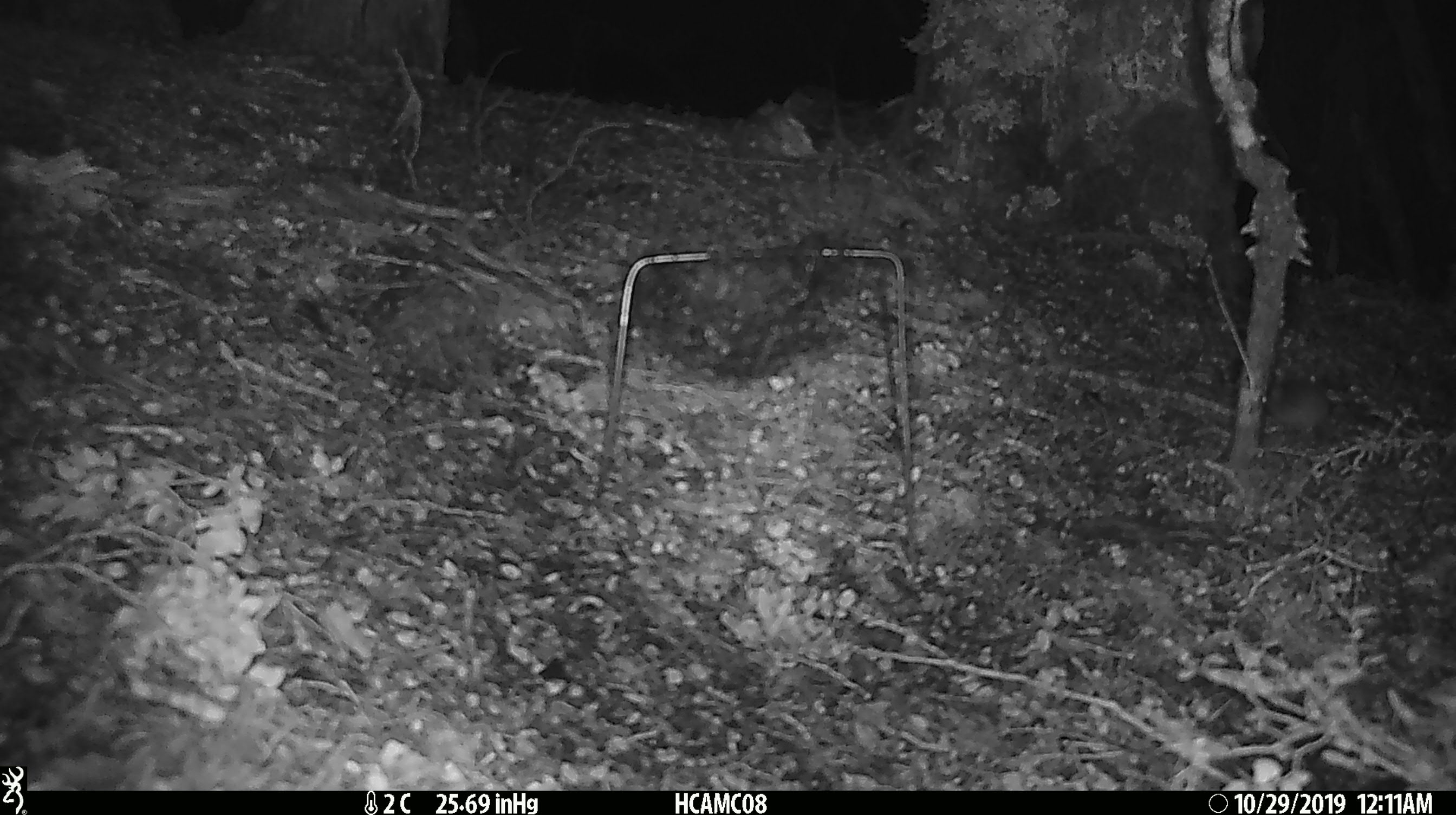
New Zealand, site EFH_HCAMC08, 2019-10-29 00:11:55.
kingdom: Animalia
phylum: Chordata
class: Mammalia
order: Rodentia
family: Muridae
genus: Mus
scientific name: Mus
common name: mouse